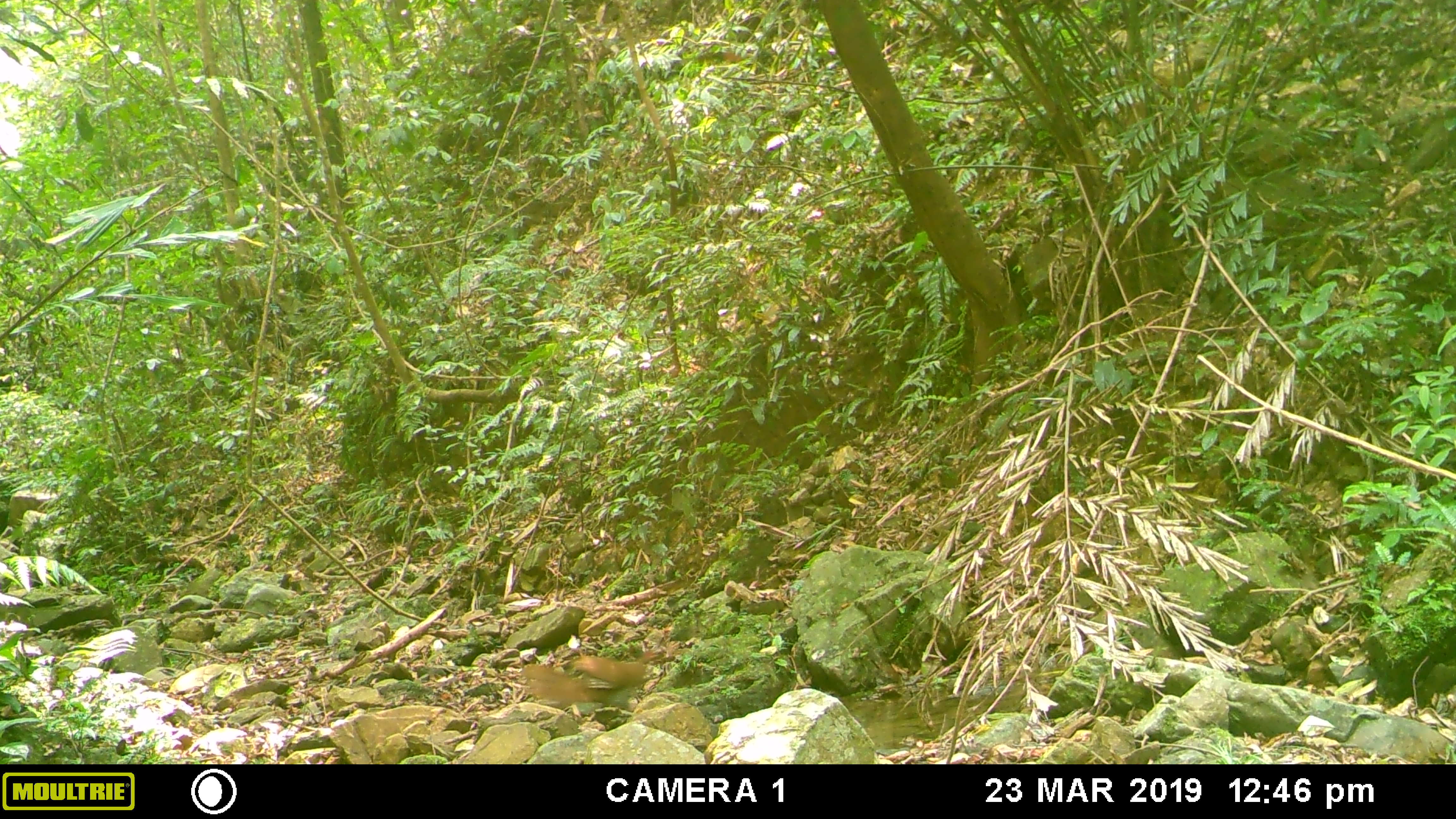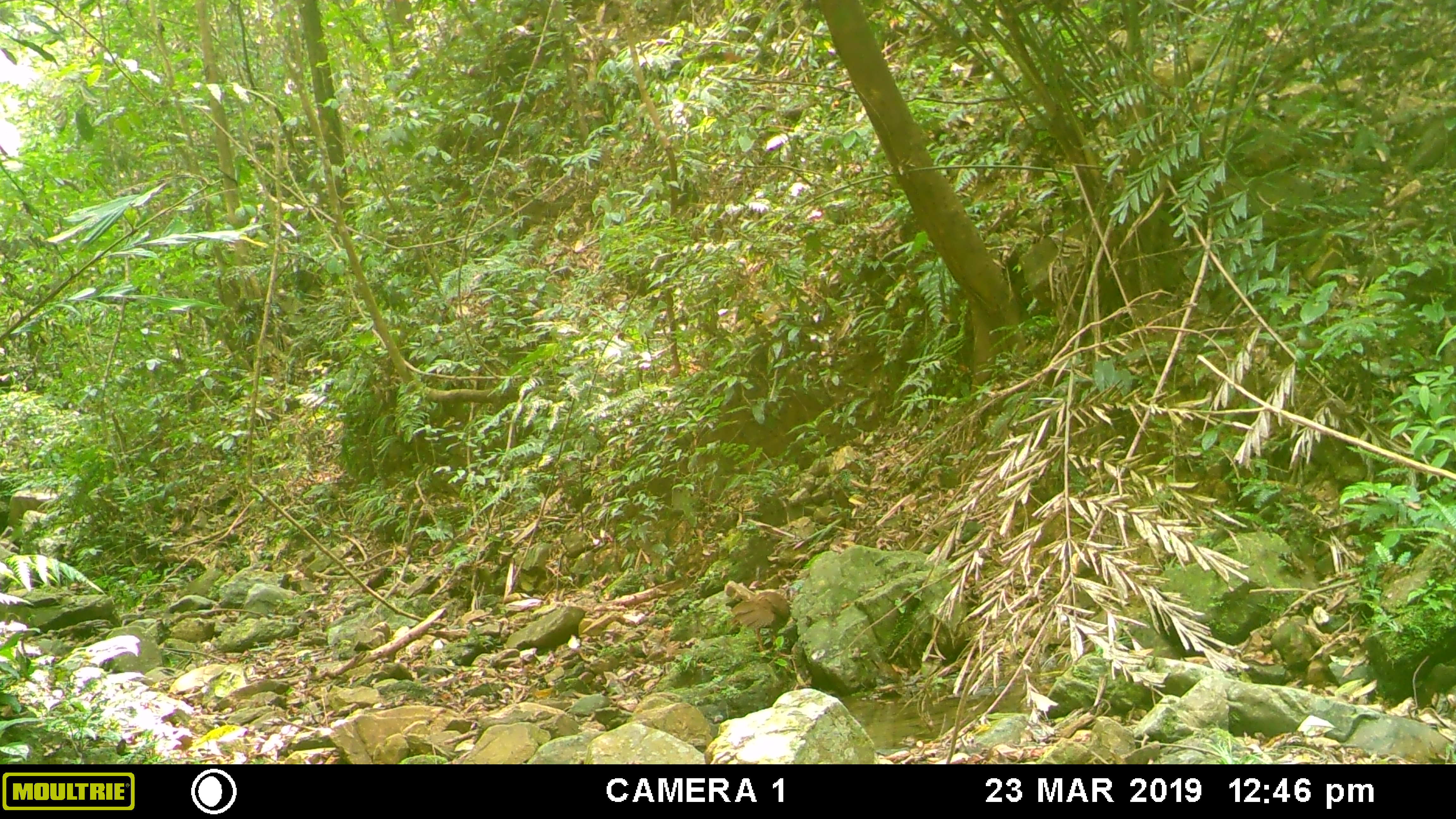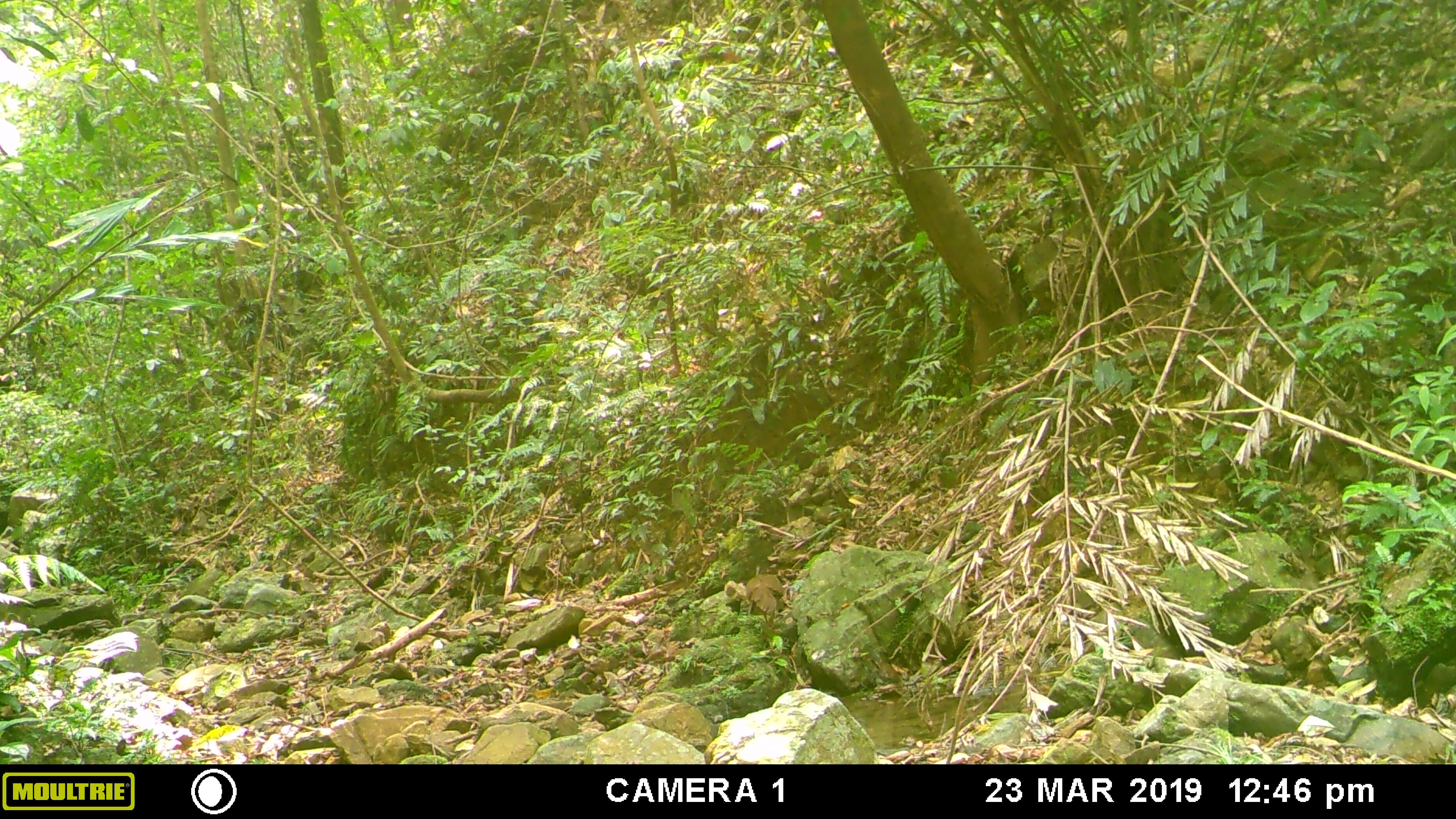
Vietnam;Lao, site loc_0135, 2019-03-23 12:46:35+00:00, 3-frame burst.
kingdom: Animalia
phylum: Chordata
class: Aves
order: Galliformes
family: Phasianidae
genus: Lophura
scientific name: Lophura nycthemera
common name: silver pheasant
Silver pheasant (Lophura nycthemera). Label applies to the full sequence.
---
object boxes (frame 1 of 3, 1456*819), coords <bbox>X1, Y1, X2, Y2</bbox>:
silver pheasant: <bbox>517, 650, 656, 711</bbox>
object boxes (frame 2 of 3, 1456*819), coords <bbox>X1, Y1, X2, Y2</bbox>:
silver pheasant: <bbox>729, 590, 790, 652</bbox>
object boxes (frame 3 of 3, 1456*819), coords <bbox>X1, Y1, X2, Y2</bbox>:
silver pheasant: <bbox>745, 573, 787, 624</bbox>